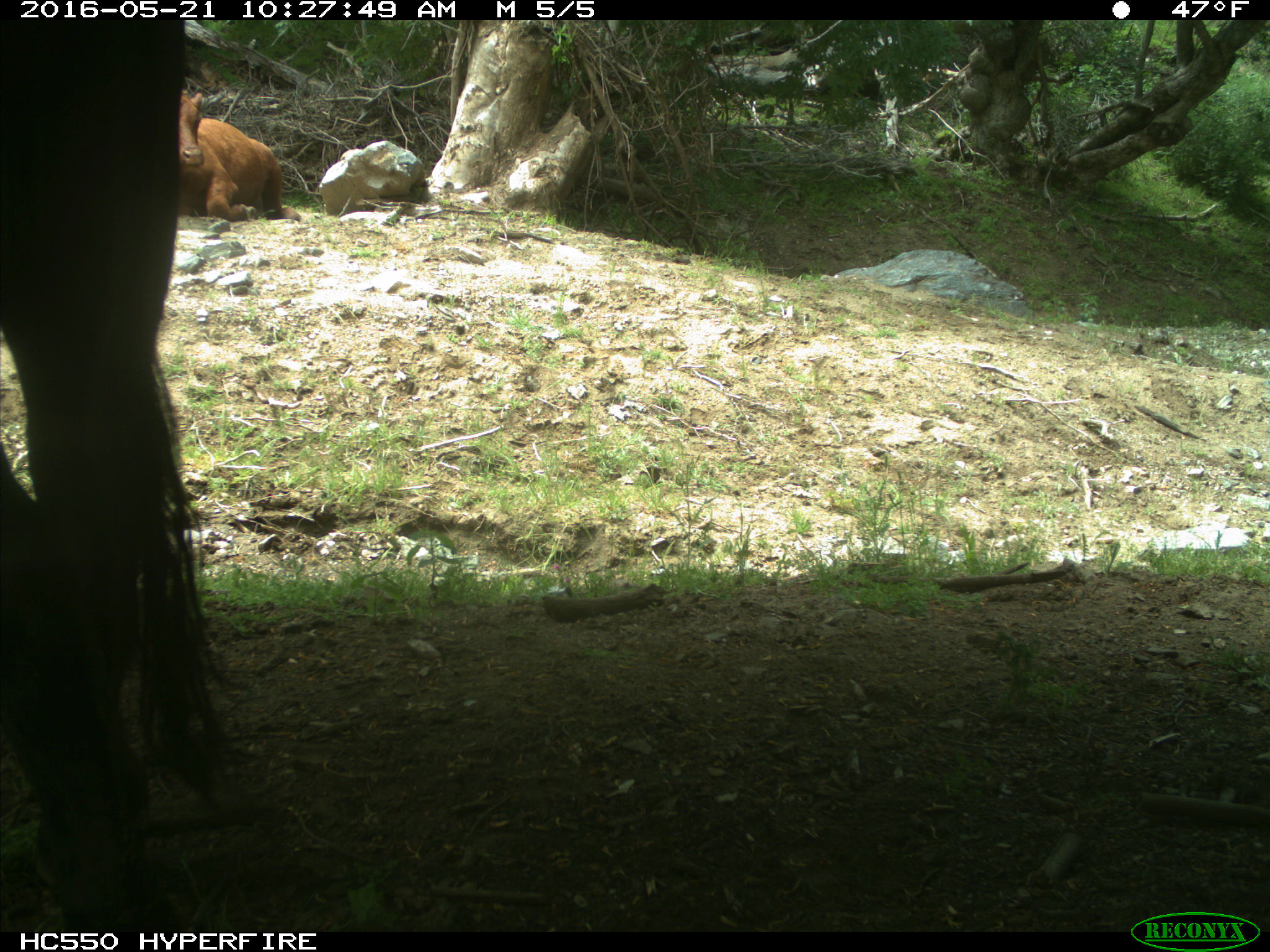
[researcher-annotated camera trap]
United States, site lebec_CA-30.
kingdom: Animalia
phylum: Chordata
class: Mammalia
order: Artiodactyla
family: Bovidae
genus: Bos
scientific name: Bos taurus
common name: domestic cow